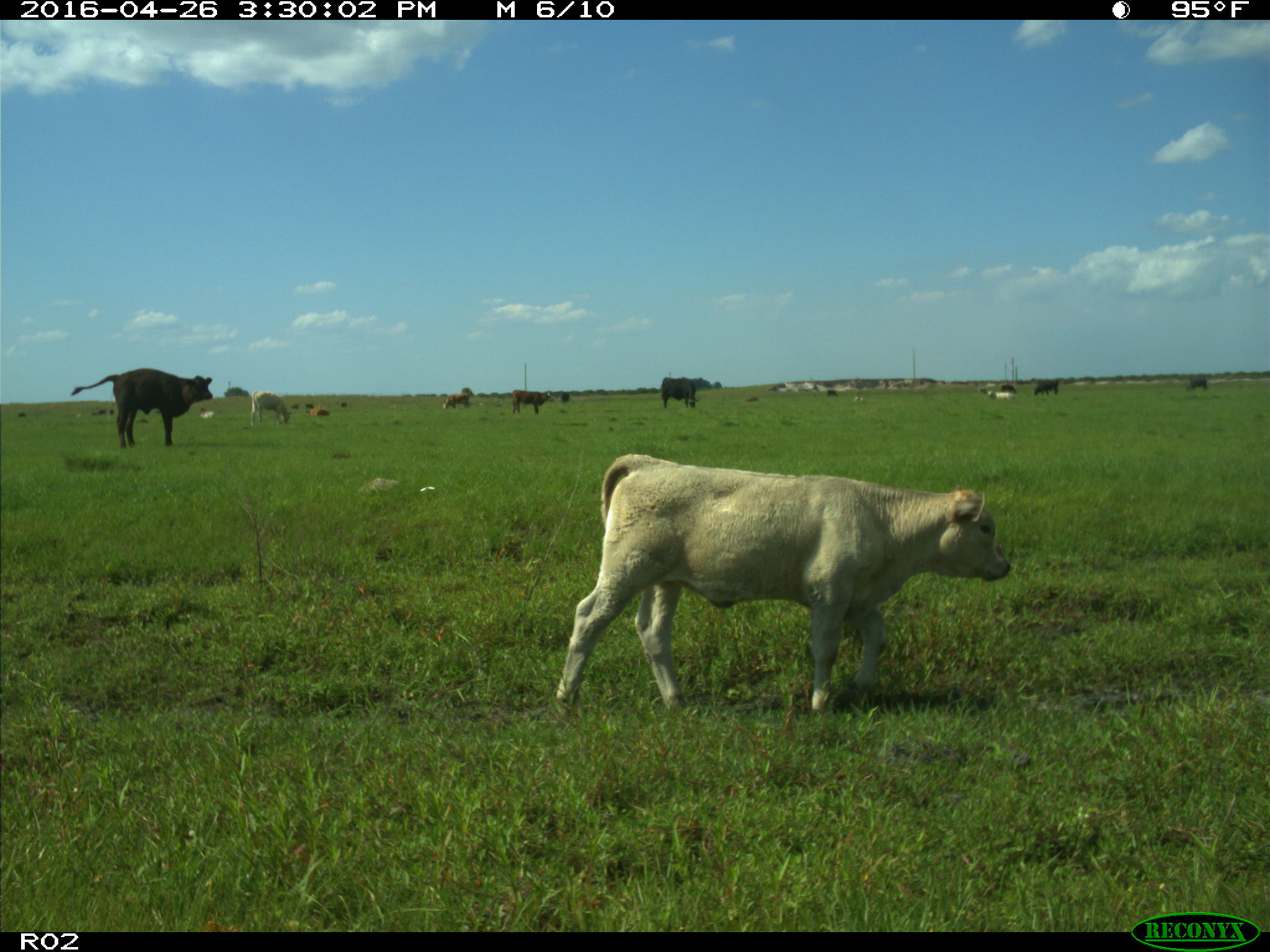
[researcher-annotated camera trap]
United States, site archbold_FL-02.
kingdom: Animalia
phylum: Chordata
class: Mammalia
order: Artiodactyla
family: Bovidae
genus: Bos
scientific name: Bos taurus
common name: domestic cow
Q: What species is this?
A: Bos taurus (domestic cow).